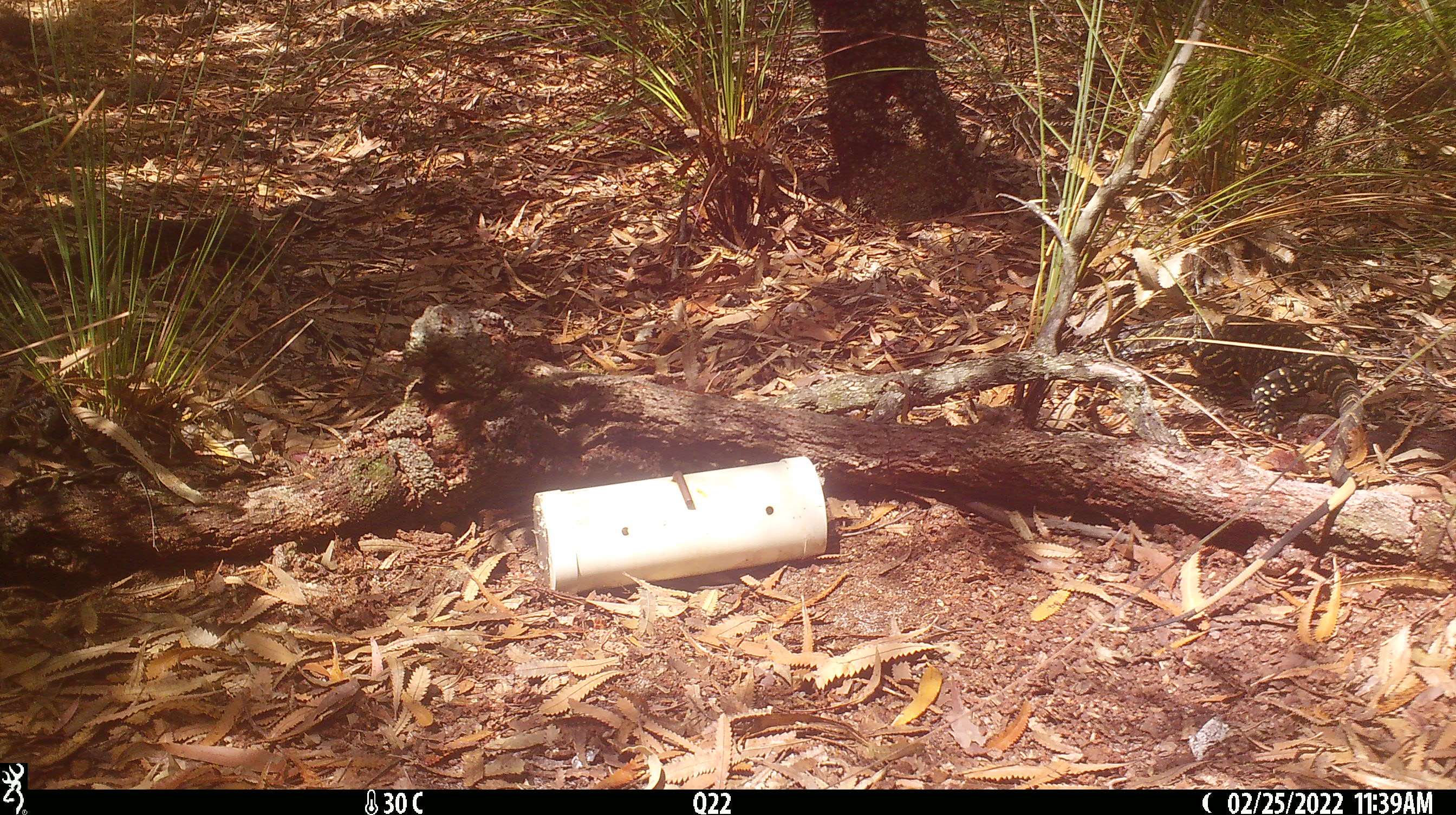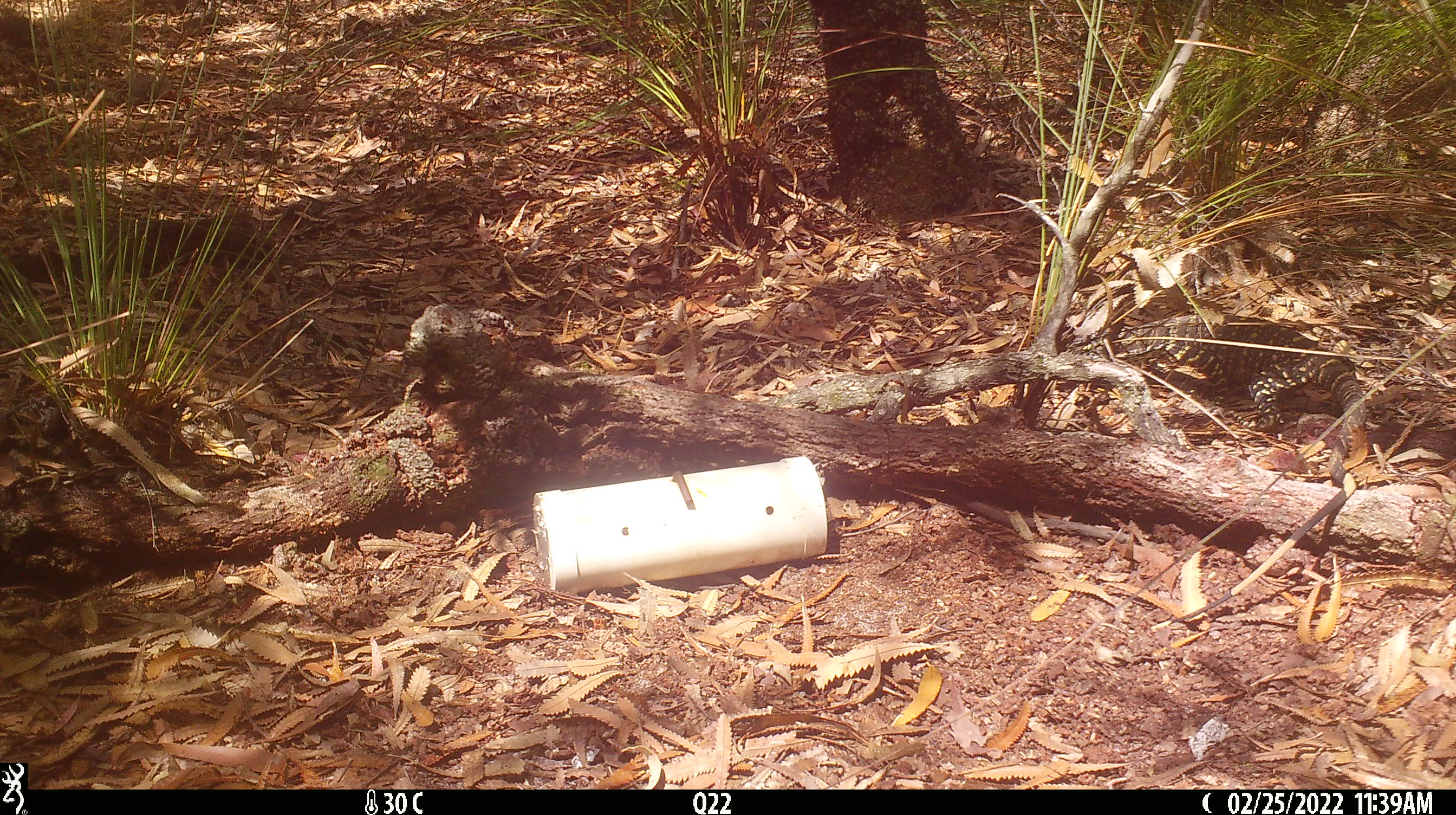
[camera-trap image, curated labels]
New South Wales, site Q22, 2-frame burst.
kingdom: Animalia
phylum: Chordata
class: Reptilia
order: Squamata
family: Varanidae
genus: Varanus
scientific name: Varanus varius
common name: lace monitor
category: goanna